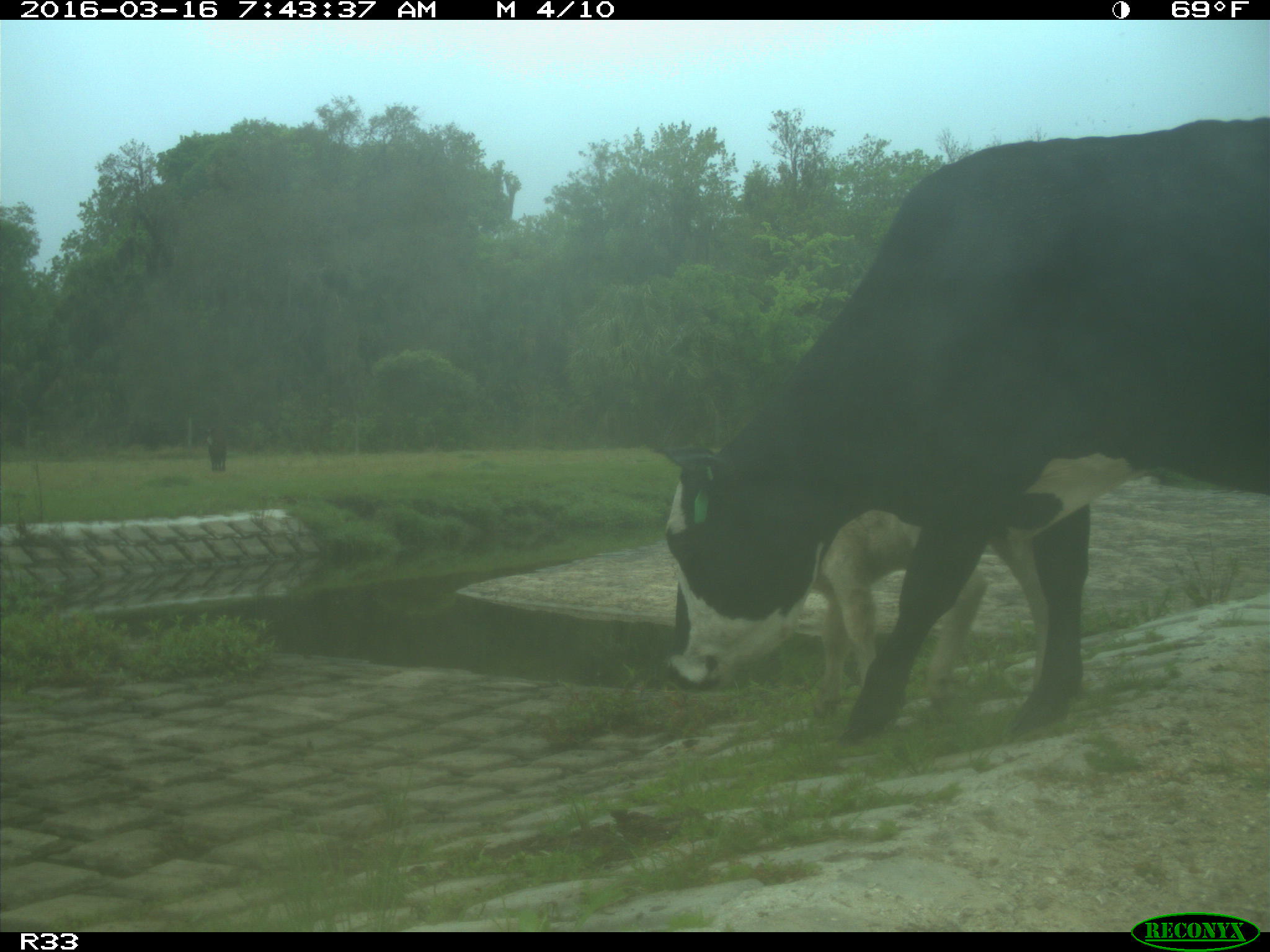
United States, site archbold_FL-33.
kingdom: Animalia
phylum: Chordata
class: Mammalia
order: Artiodactyla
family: Bovidae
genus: Bos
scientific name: Bos taurus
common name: domestic cow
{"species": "Bos taurus (domestic cow)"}